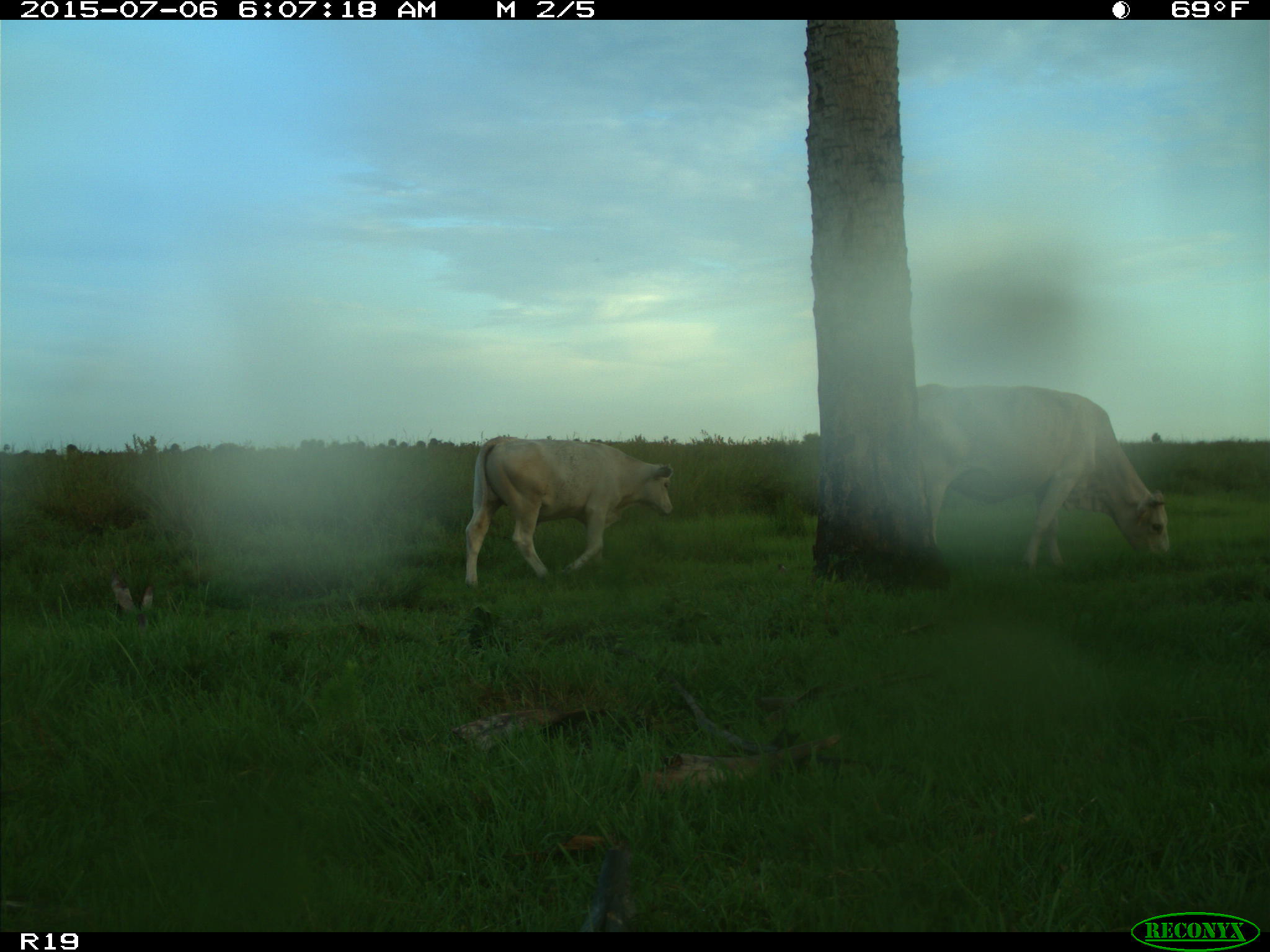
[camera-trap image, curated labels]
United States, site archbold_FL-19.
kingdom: Animalia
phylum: Chordata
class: Mammalia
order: Artiodactyla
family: Bovidae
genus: Bos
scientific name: Bos taurus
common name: domestic cow